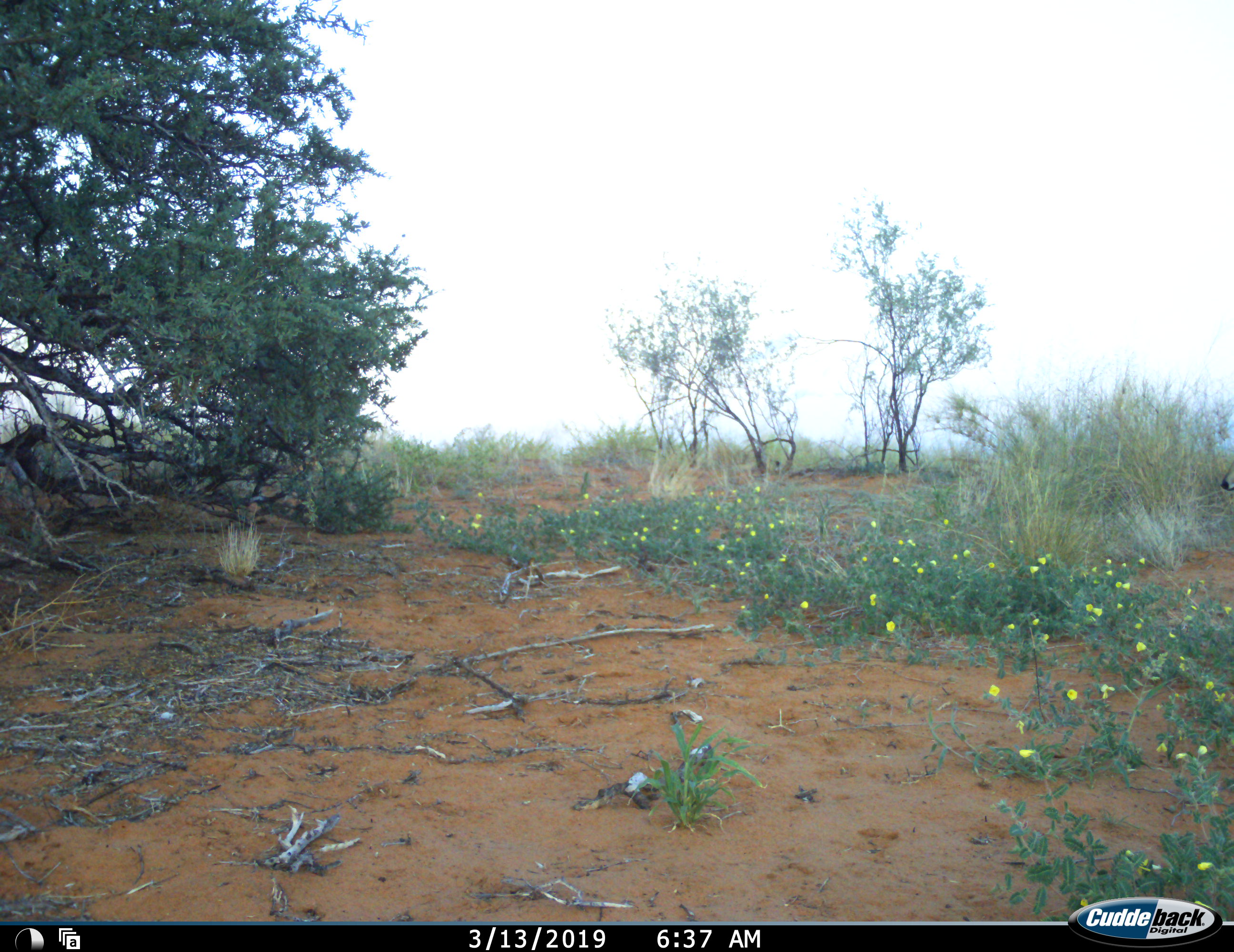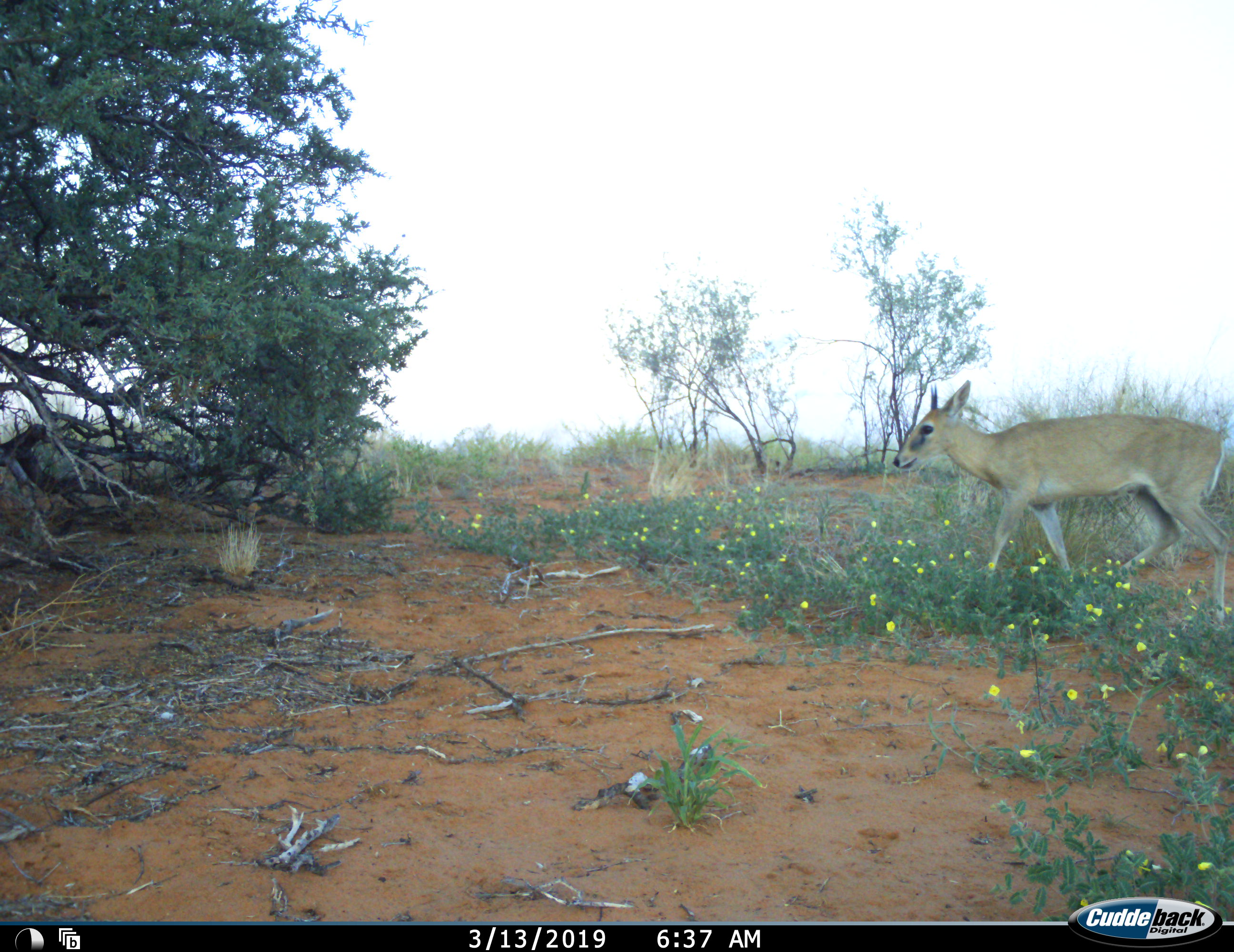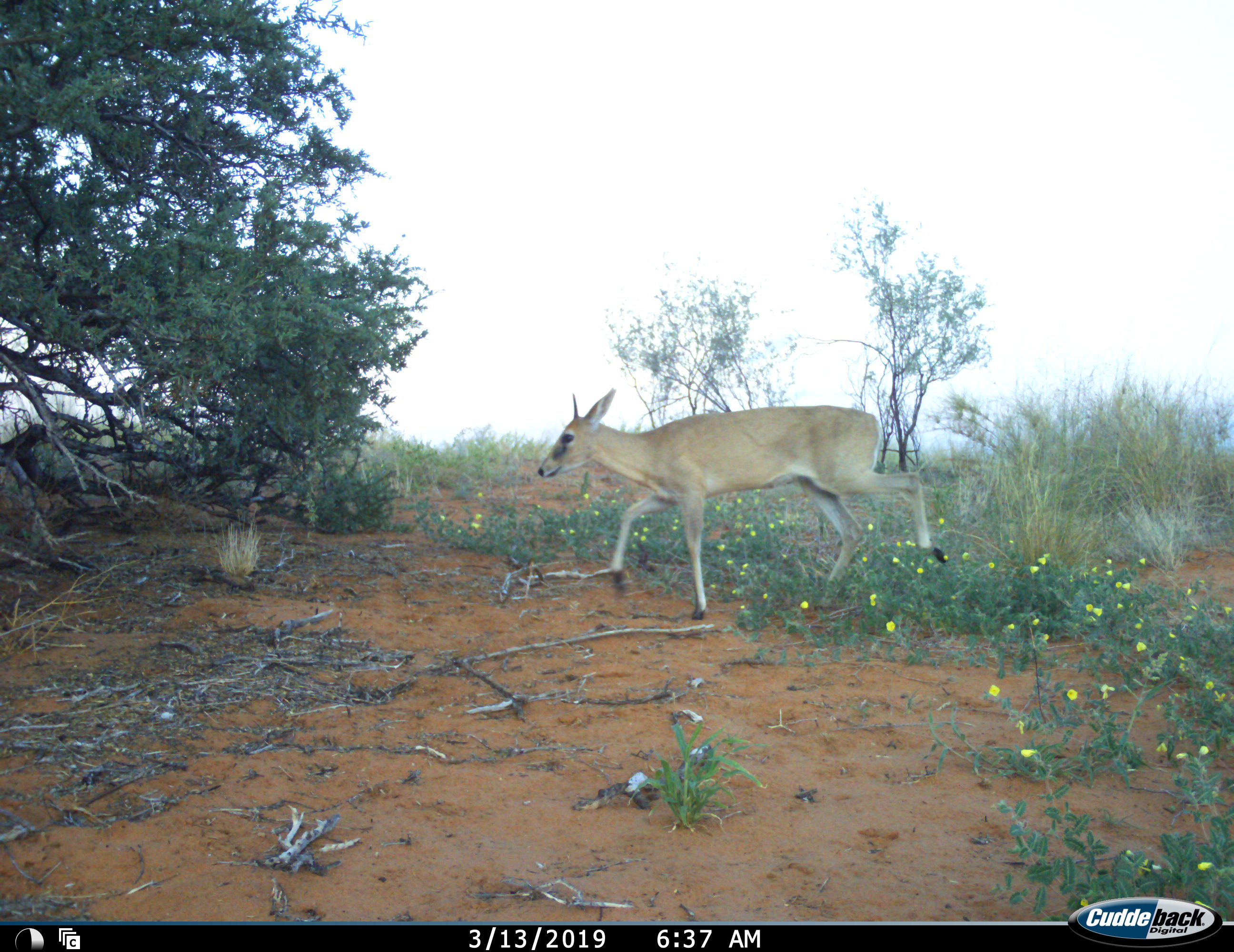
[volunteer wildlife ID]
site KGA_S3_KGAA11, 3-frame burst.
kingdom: Animalia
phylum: Chordata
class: Mammalia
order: Artiodactyla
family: Bovidae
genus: Sylvicapra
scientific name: Sylvicapra grimmia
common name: common duiker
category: duikercommongrey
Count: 1.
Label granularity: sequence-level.